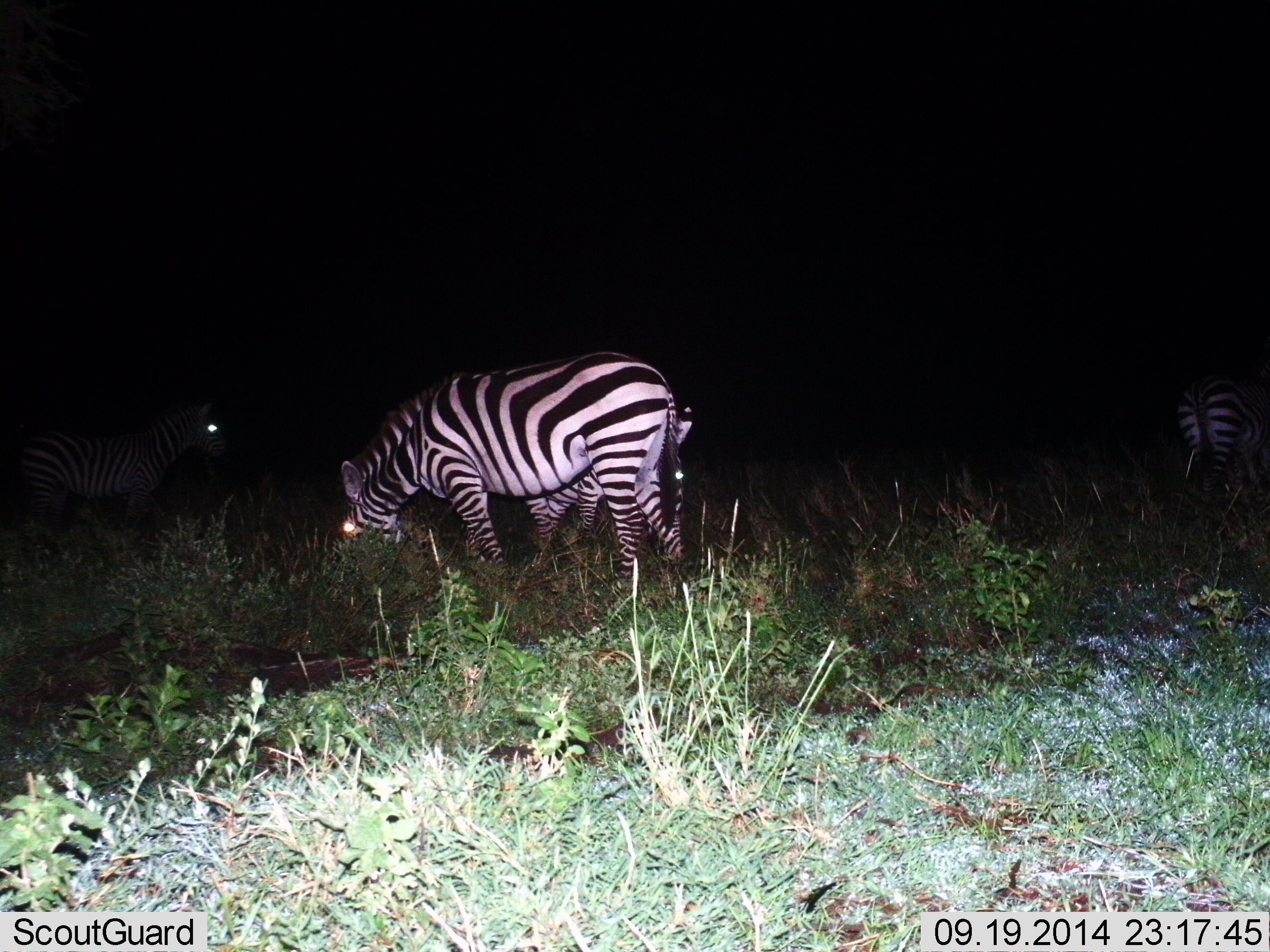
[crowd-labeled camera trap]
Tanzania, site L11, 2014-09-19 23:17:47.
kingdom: Animalia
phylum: Chordata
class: Mammalia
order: Perissodactyla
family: Equidae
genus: Equus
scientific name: Equus quagga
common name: plains zebra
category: zebra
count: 4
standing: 50%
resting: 0%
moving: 20%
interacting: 0%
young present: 20%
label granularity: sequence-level